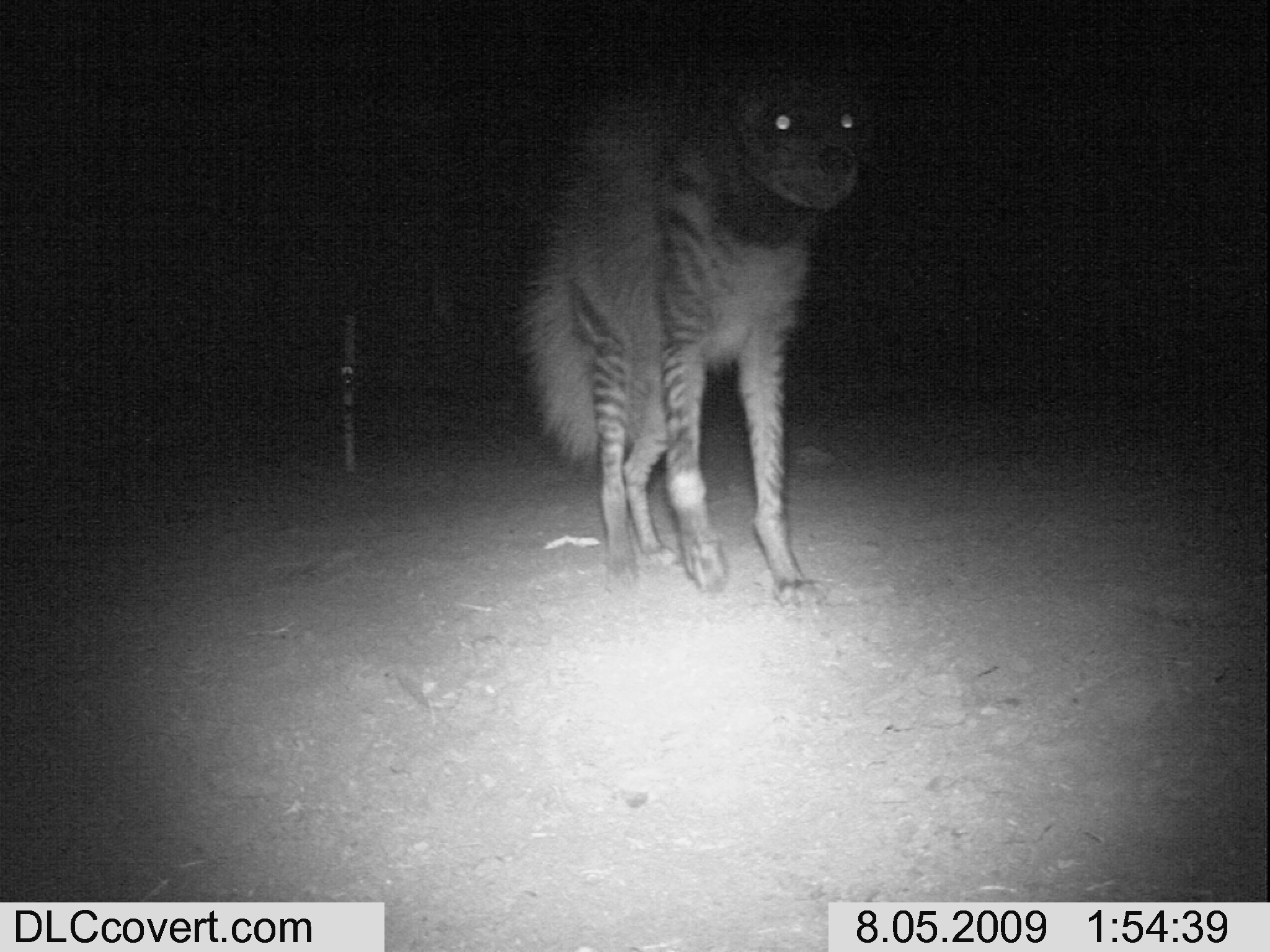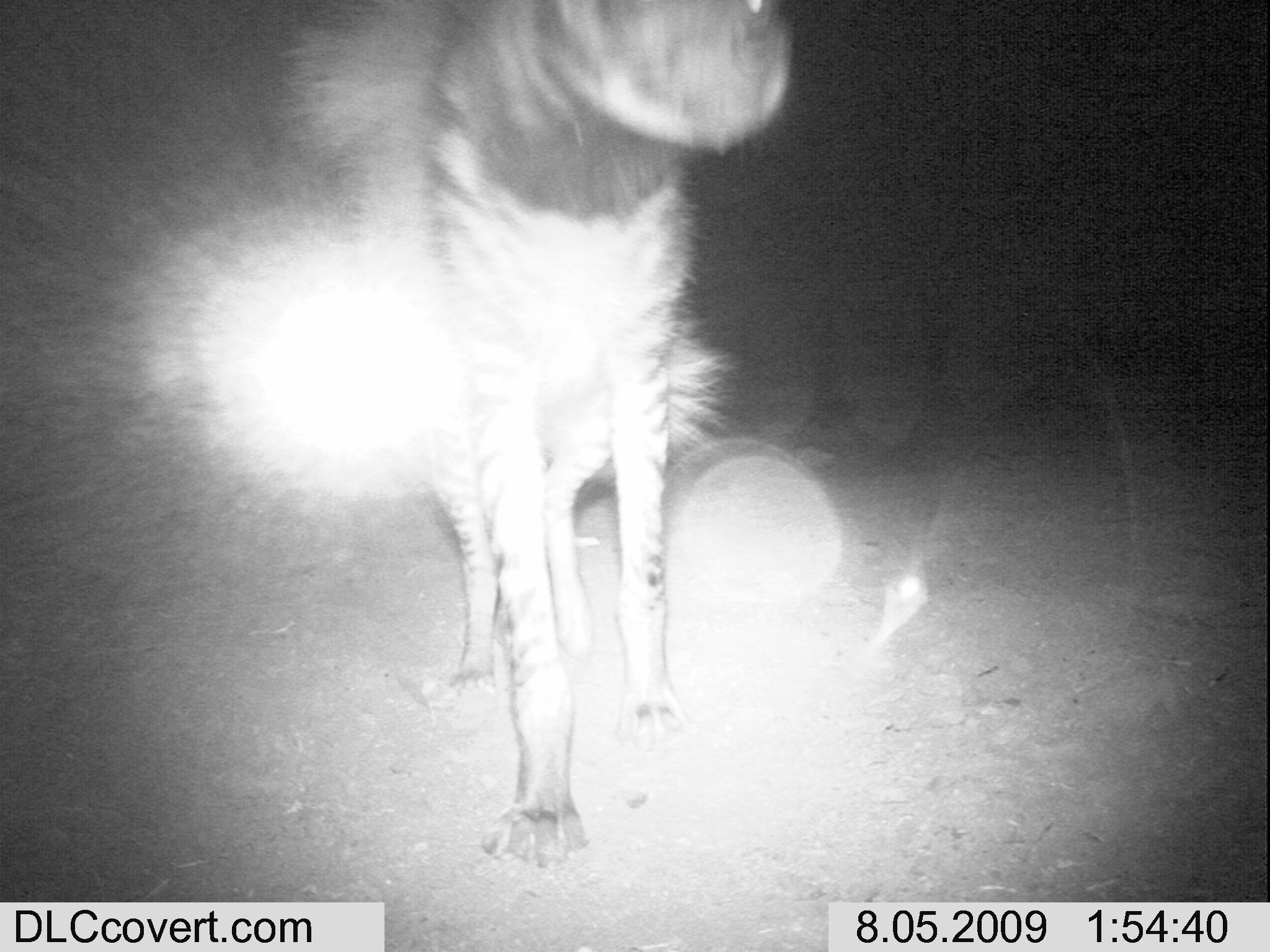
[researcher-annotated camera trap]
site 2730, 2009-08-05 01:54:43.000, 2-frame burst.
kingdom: Animalia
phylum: Chordata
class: Mammalia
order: Carnivora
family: Hyaenidae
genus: Hyaena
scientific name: Hyaena hyaena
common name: striped hyena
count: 1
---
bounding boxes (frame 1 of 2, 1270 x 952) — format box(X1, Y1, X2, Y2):
hyaena hyaena: box(524, 42, 888, 610)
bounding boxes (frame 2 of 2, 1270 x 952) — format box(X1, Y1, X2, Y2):
hyaena hyaena: box(353, 0, 796, 866)